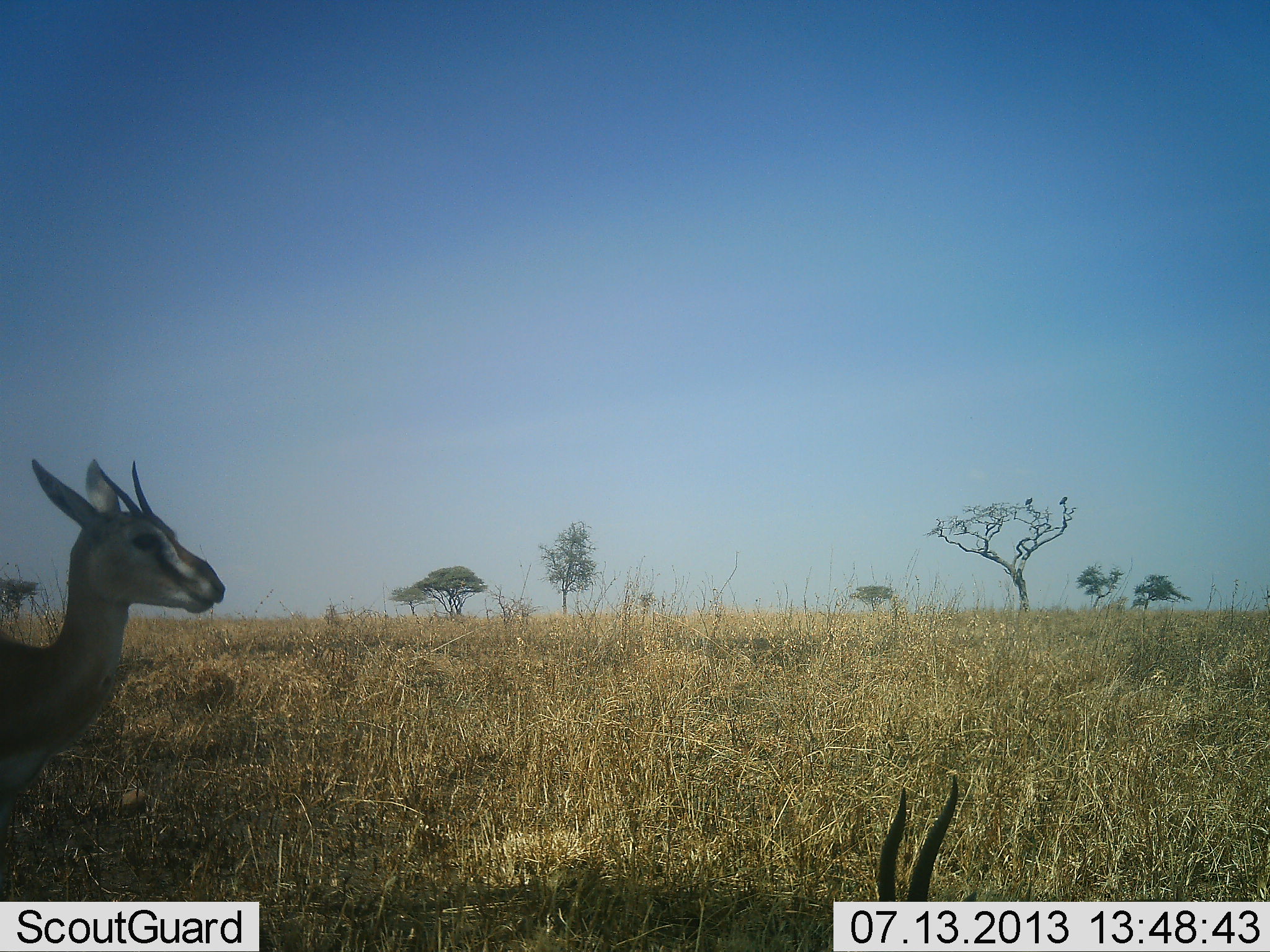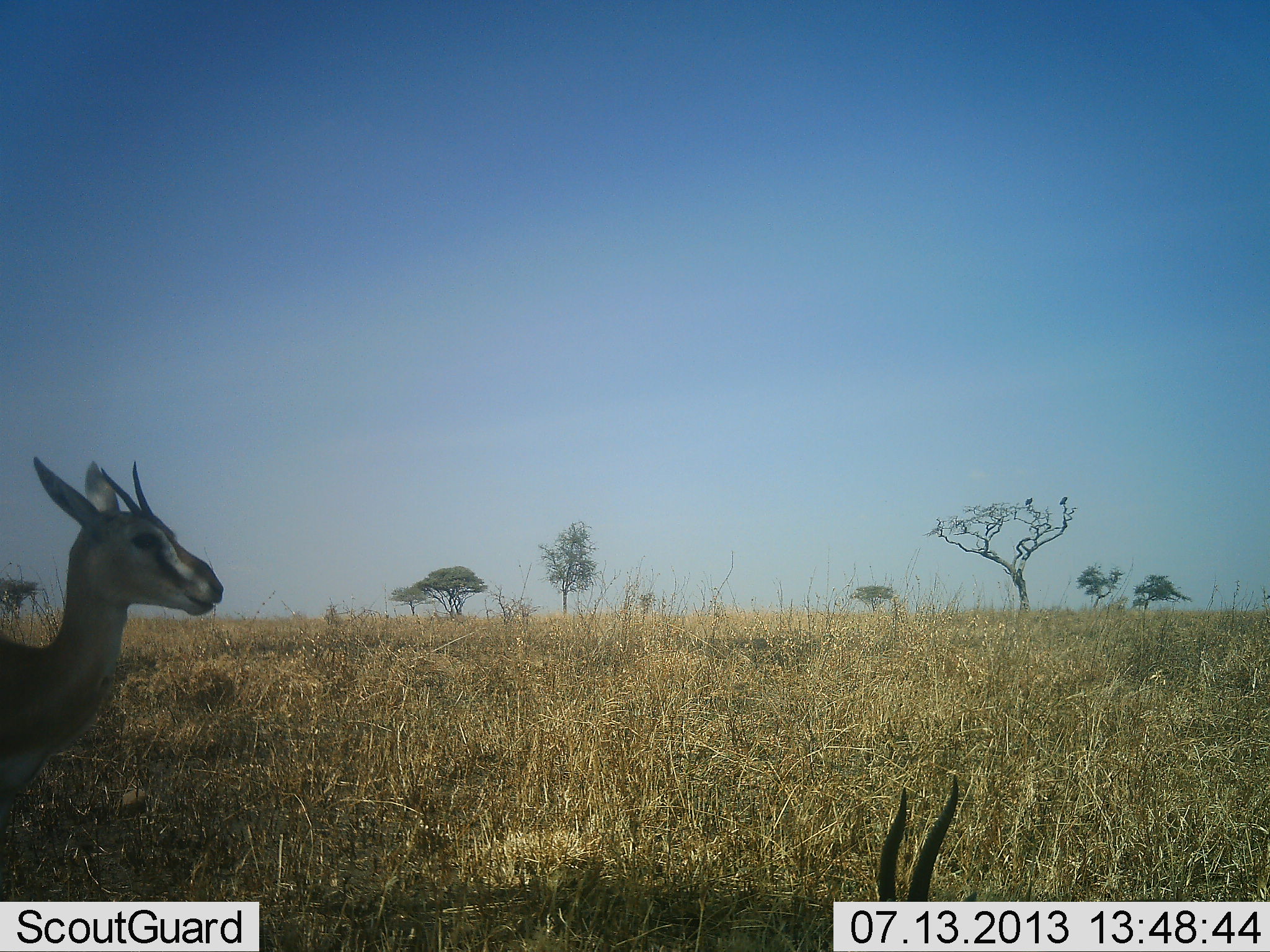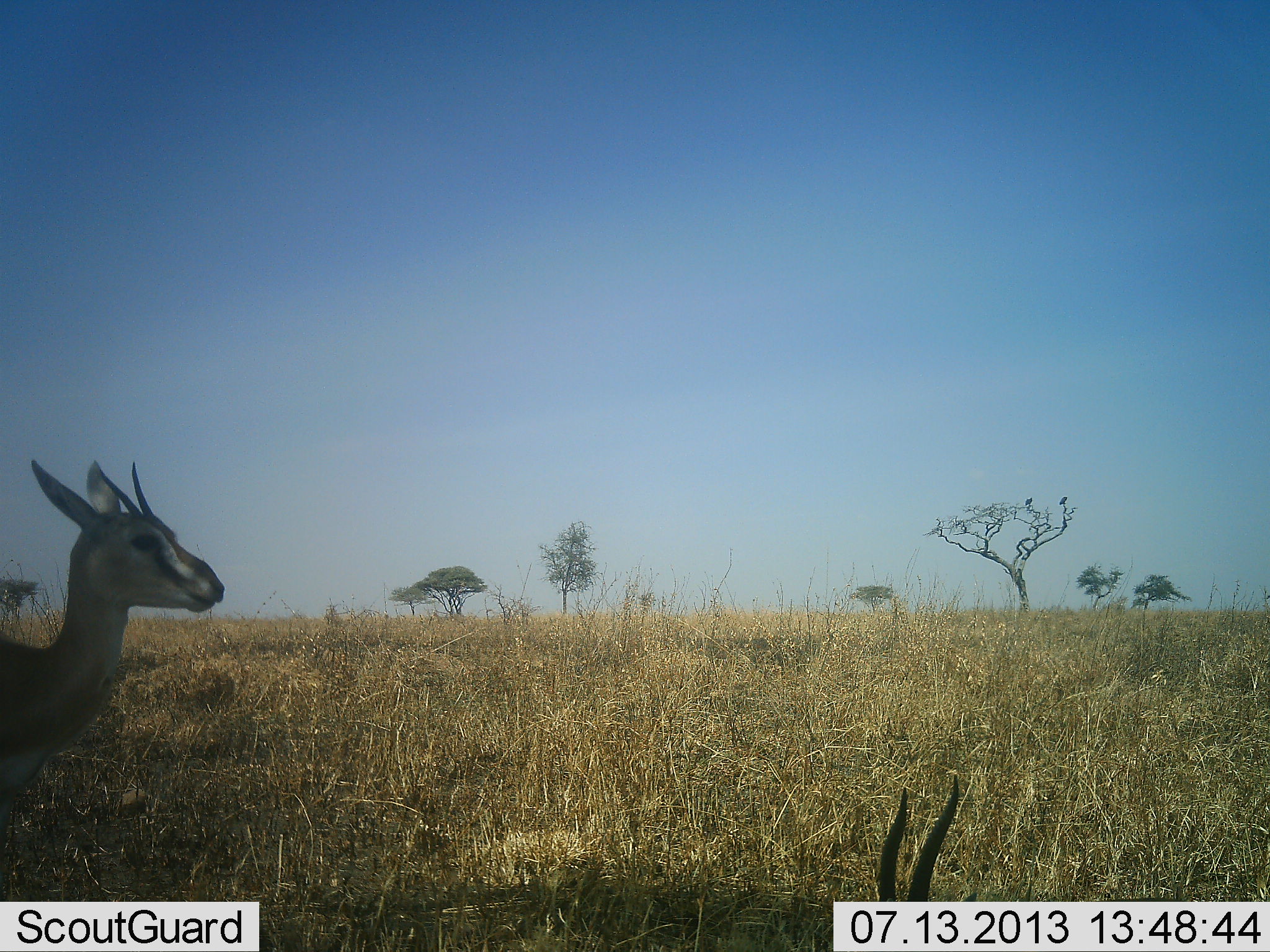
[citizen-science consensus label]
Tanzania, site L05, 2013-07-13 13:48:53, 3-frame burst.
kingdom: Animalia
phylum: Chordata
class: Mammalia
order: Artiodactyla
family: Bovidae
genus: Eudorcas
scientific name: Eudorcas thomsonii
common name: thomson's gazelle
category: gazellethomsons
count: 2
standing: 91%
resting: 36%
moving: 0%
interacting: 0%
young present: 0%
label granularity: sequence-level